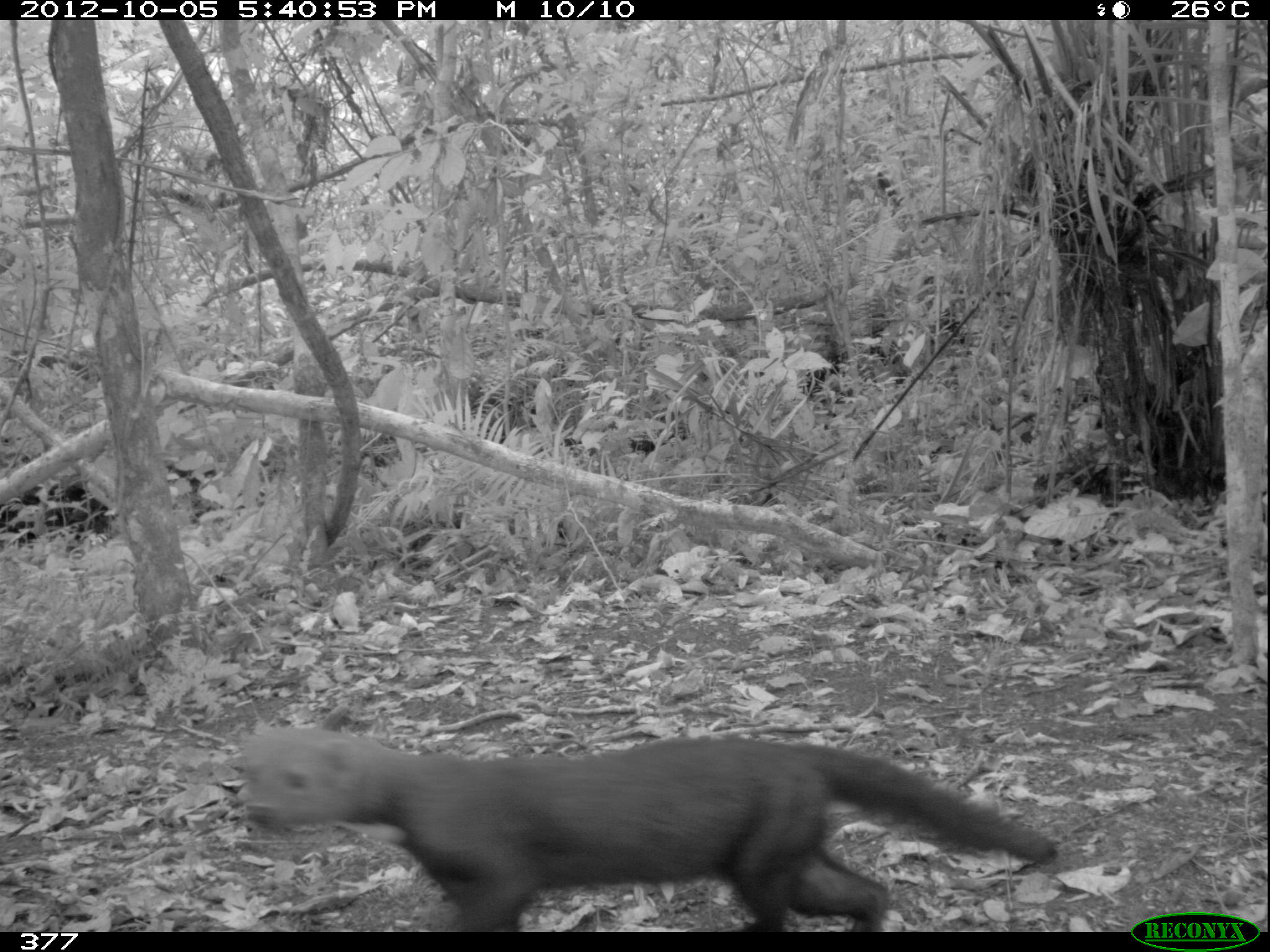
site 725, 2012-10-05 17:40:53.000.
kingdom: Animalia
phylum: Chordata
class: Mammalia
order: Carnivora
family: Mustelidae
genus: Eira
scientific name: Eira barbara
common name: tayra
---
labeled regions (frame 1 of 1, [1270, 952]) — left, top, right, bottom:
eira barbara: 241, 720, 1060, 933